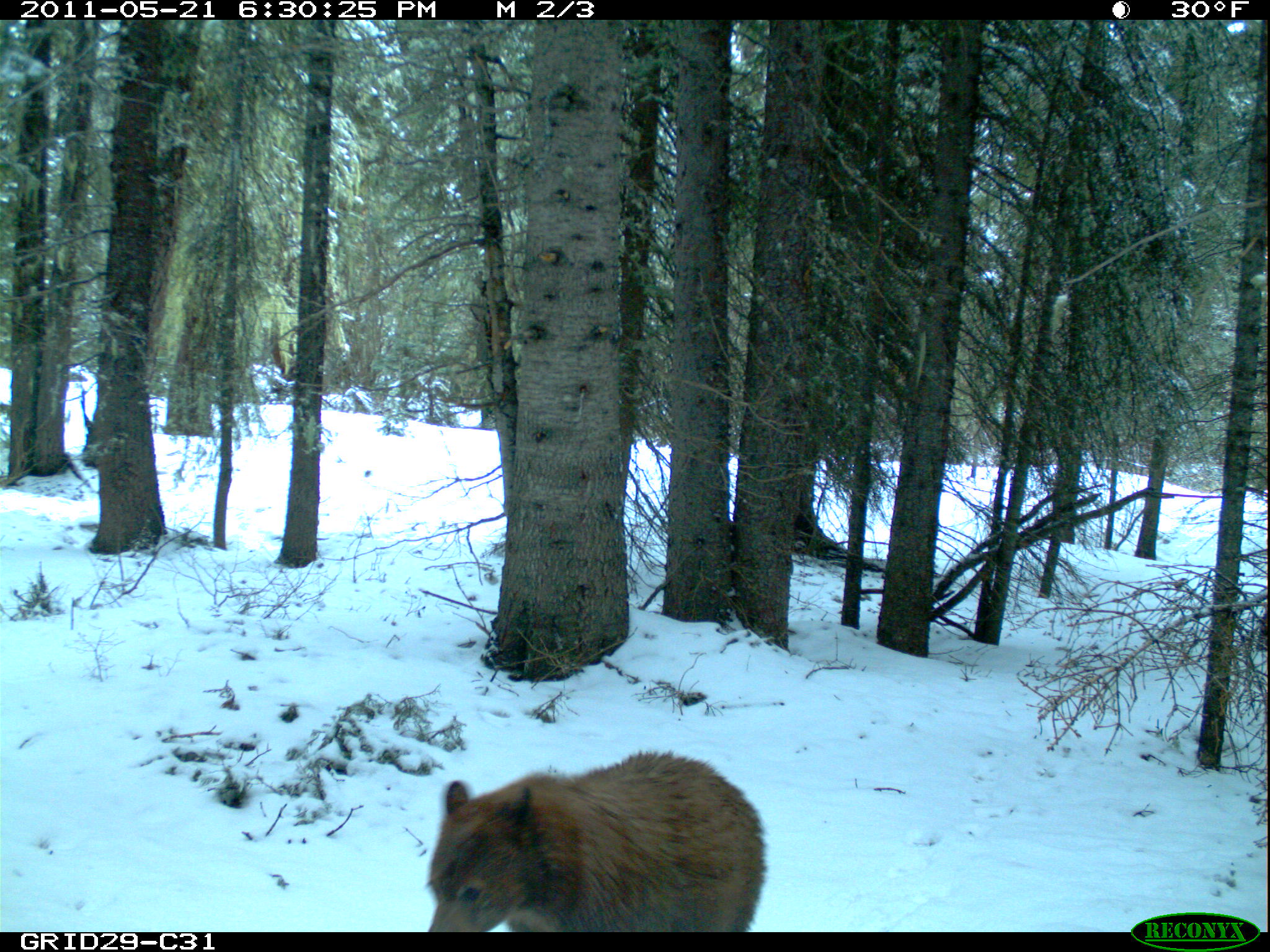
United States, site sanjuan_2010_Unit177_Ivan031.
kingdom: Animalia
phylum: Chordata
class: Mammalia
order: Carnivora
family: Ursidae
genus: Ursus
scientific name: Ursus americanus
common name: american black bear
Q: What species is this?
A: Ursus americanus (american black bear).